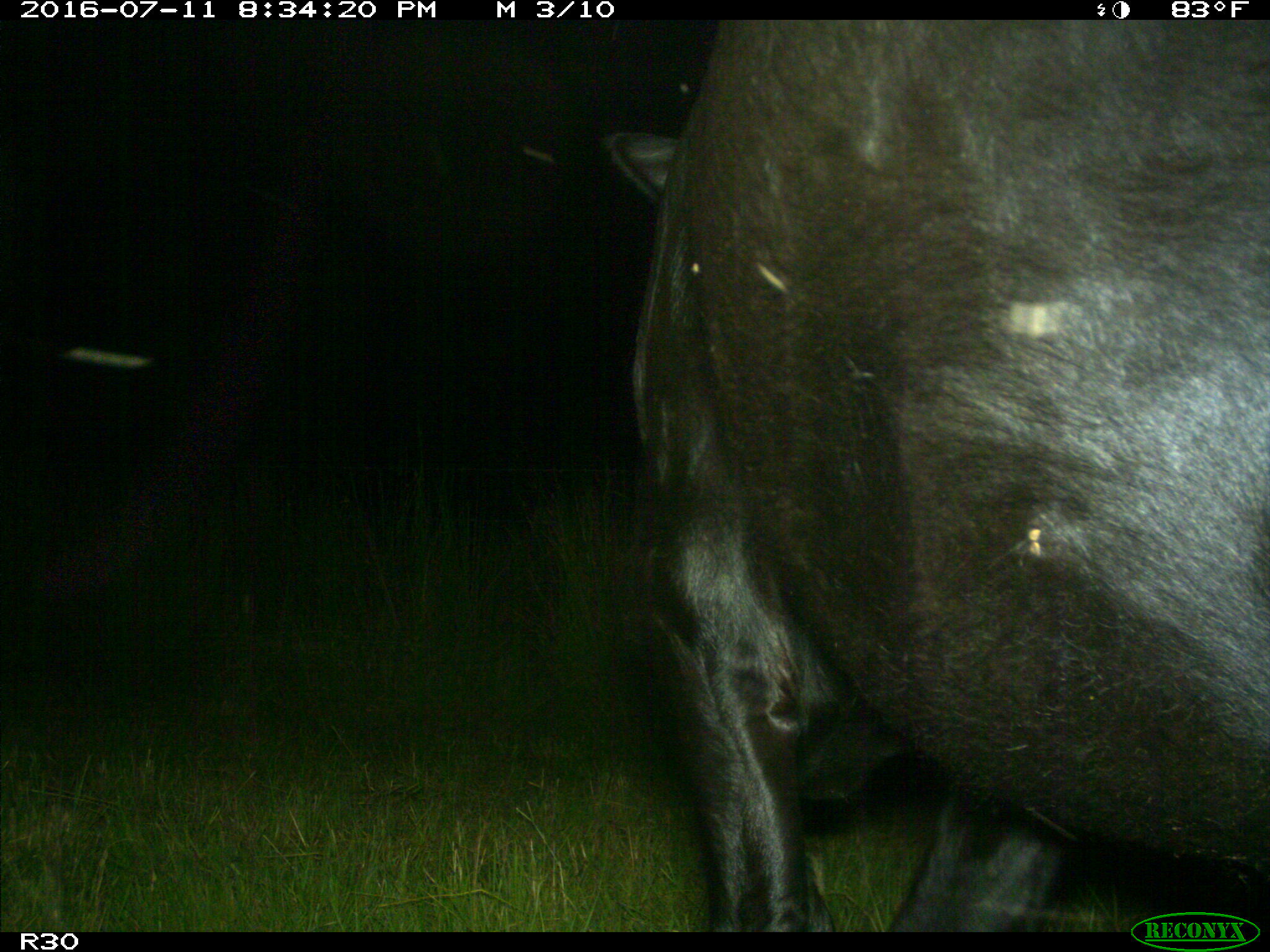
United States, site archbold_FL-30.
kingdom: Animalia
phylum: Chordata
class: Mammalia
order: Artiodactyla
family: Bovidae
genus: Bos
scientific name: Bos taurus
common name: domestic cow